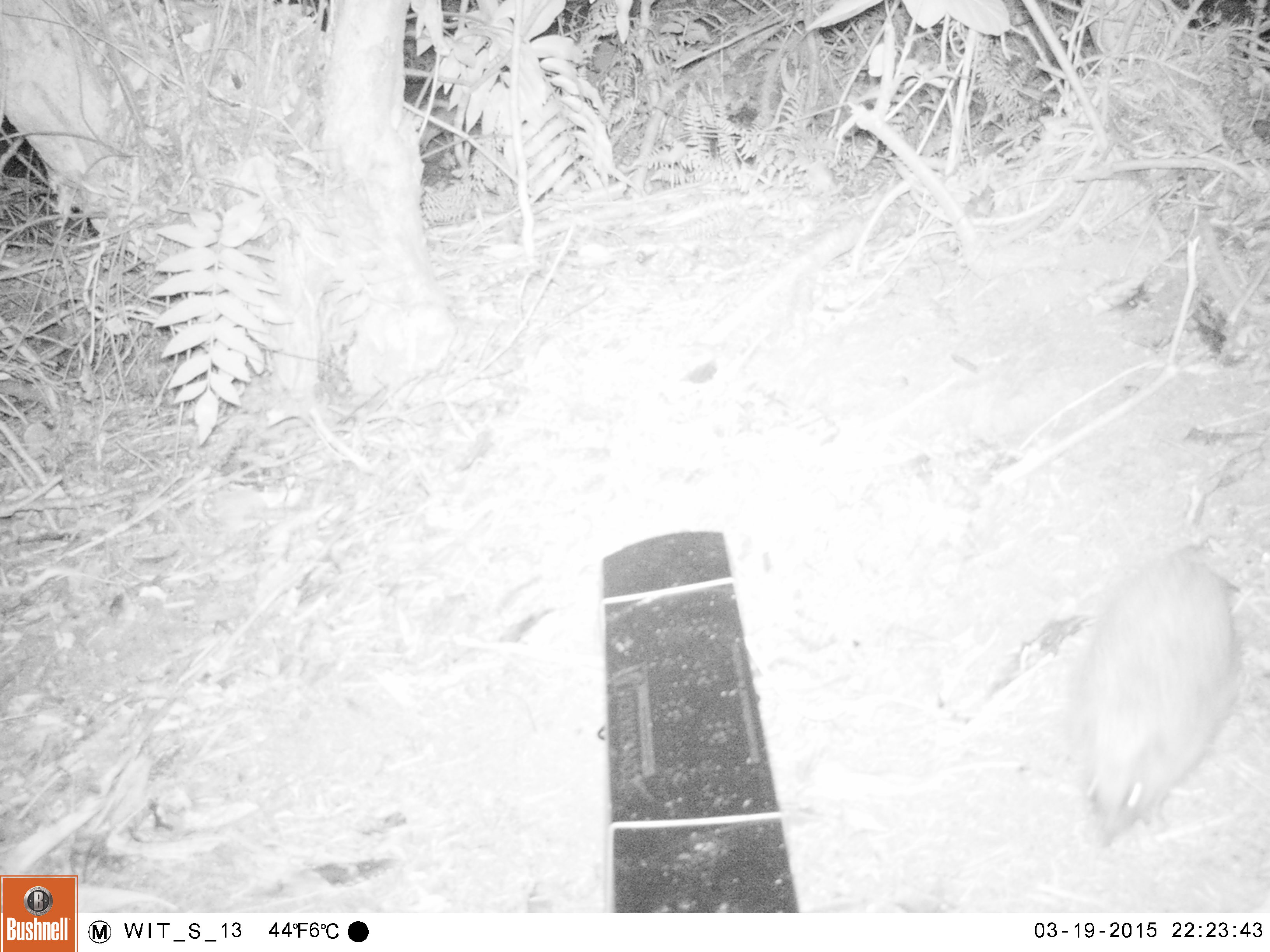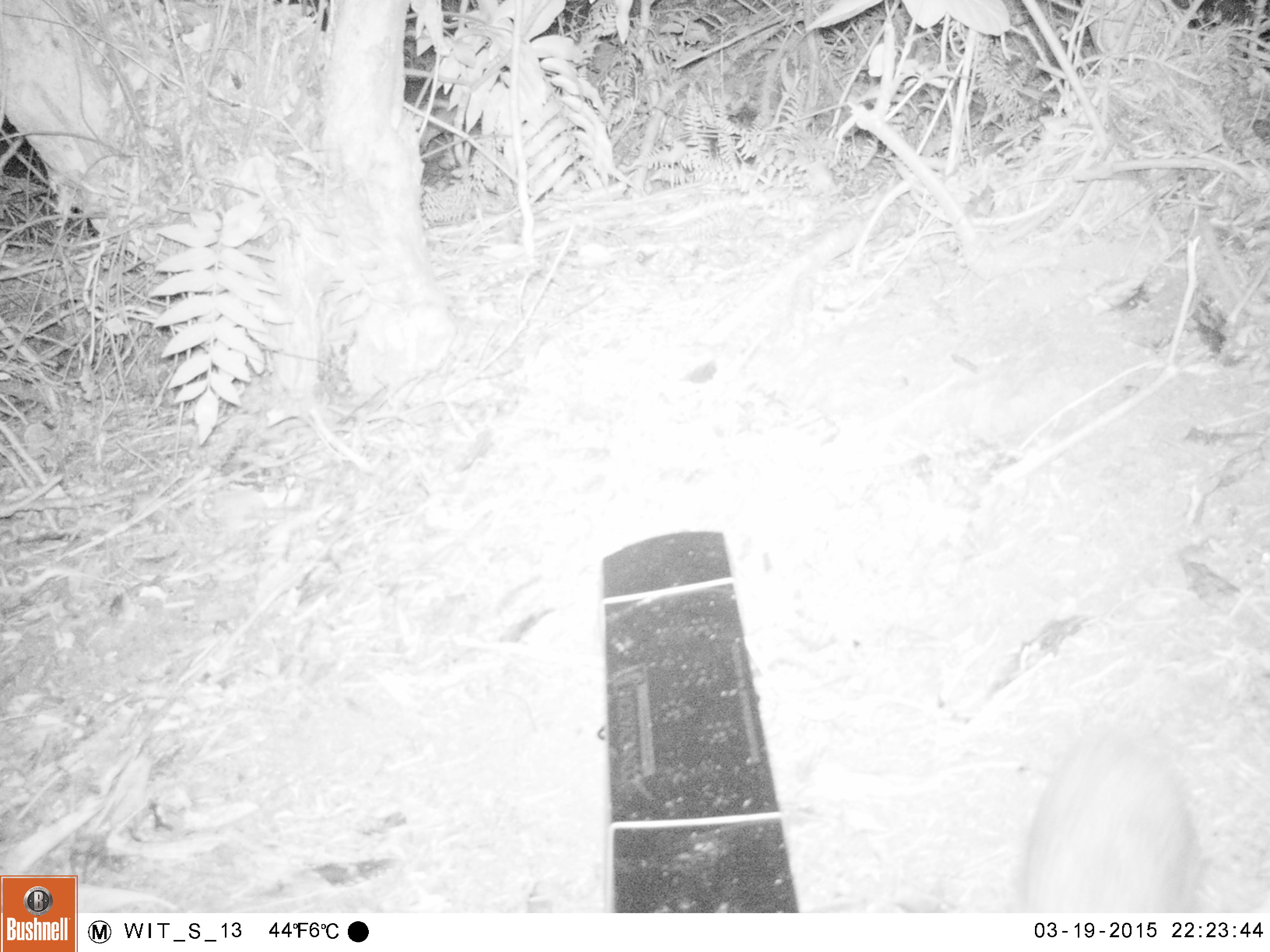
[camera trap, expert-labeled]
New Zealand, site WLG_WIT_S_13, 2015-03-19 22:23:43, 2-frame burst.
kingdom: Animalia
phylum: Chordata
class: Mammalia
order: Eulipotyphla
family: Erinaceidae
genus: Erinaceus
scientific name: Erinaceus europaeus europaeus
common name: european hedgehog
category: hedgehog